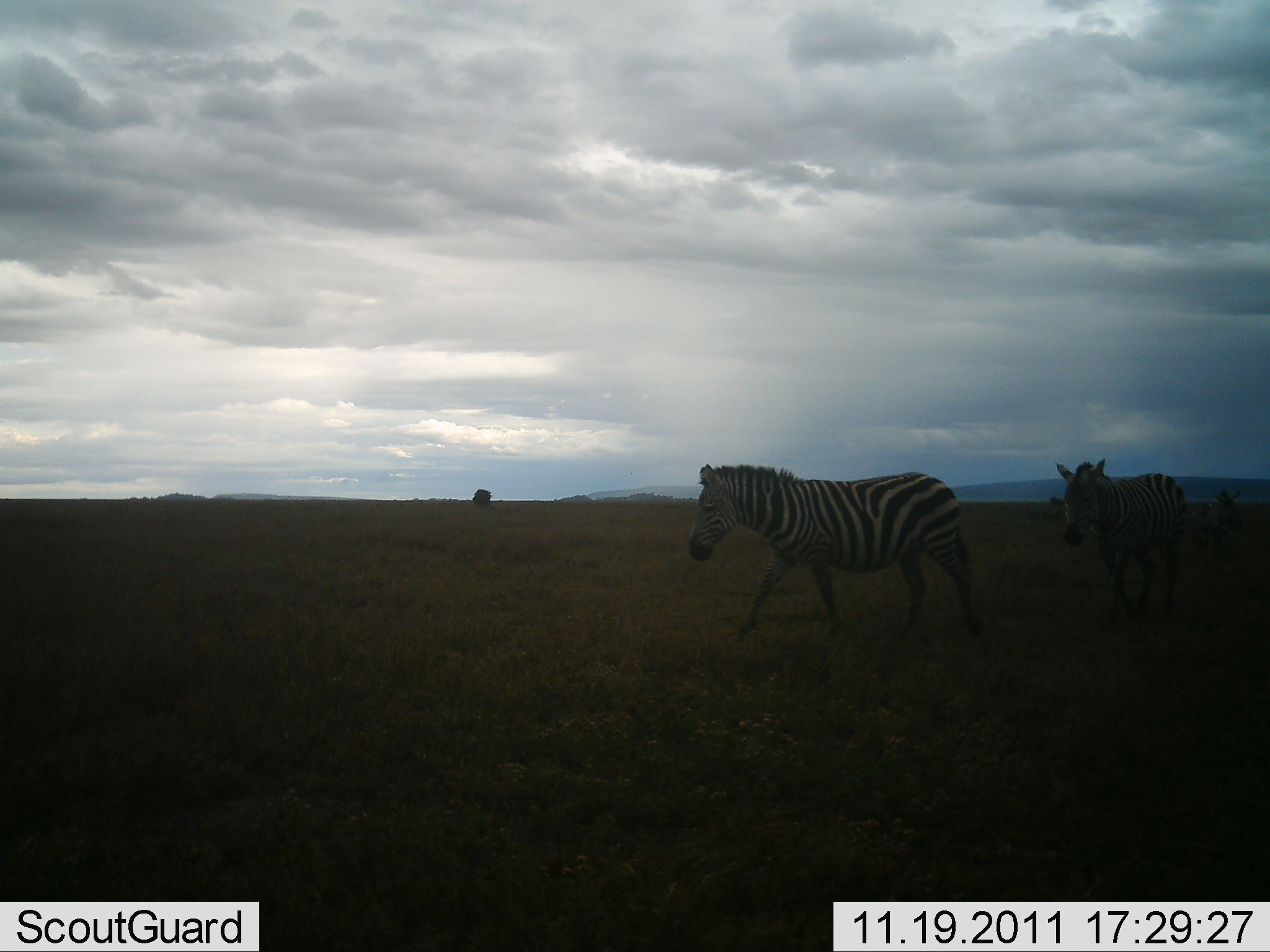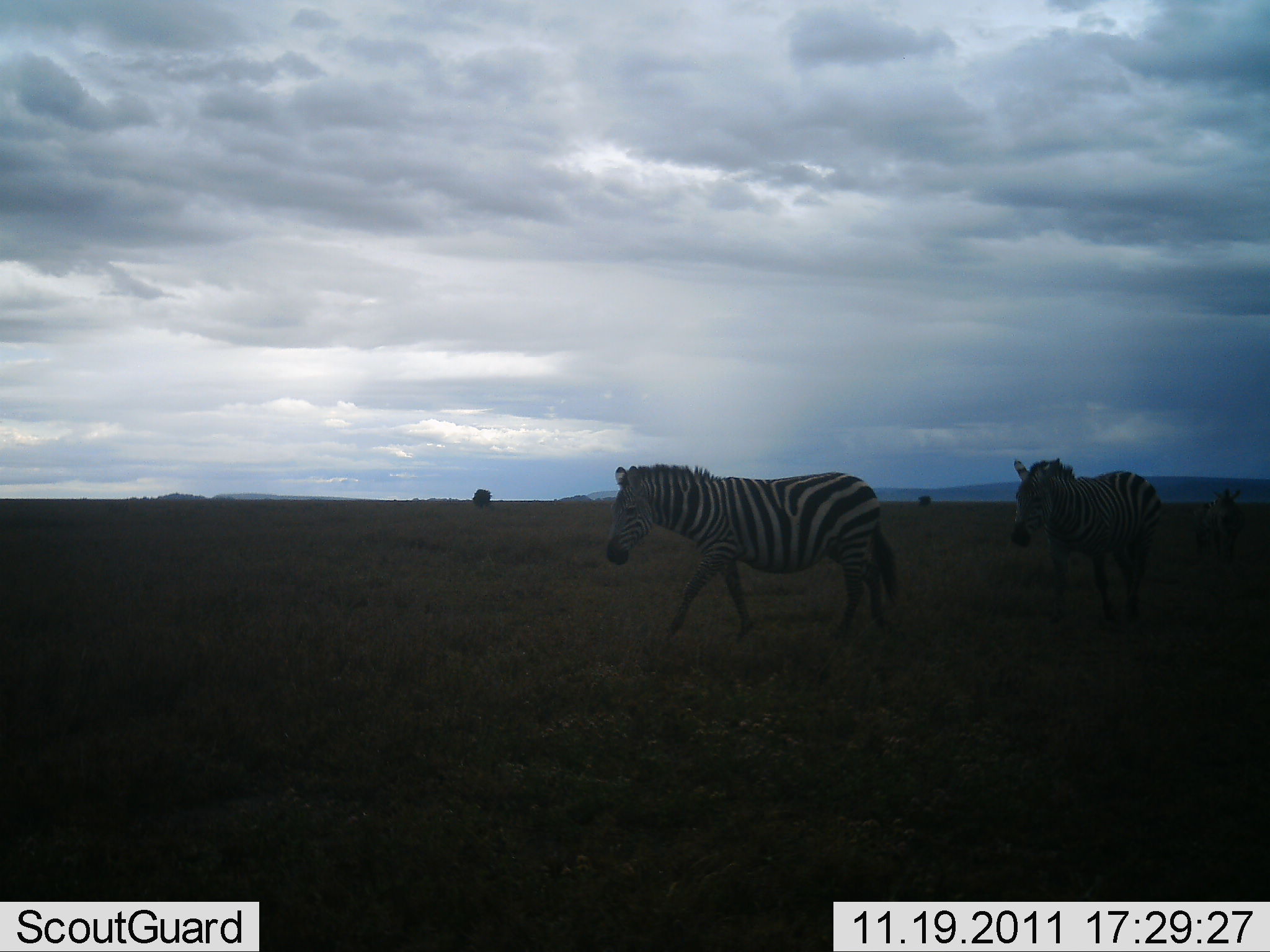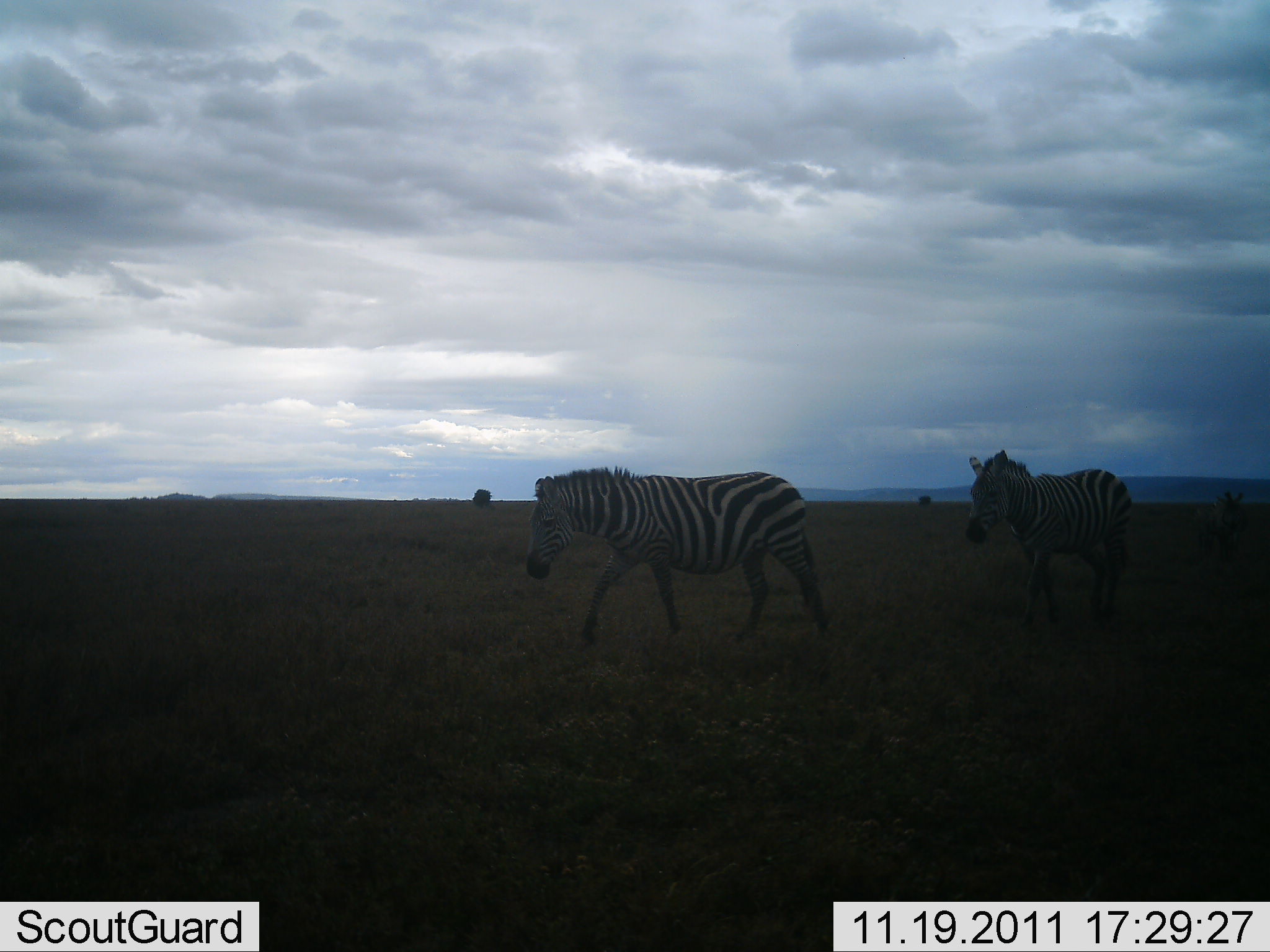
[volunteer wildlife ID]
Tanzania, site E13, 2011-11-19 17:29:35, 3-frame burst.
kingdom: Animalia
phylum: Chordata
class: Mammalia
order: Perissodactyla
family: Equidae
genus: Equus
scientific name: Equus quagga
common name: plains zebra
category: zebra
Zebra (plains zebra) (Equus quagga), count 2. Behavior (volunteer vote fractions): standing 0%, resting 0%, moving 100%, interacting 0%. Young present (vote fraction): 0%. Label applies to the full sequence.